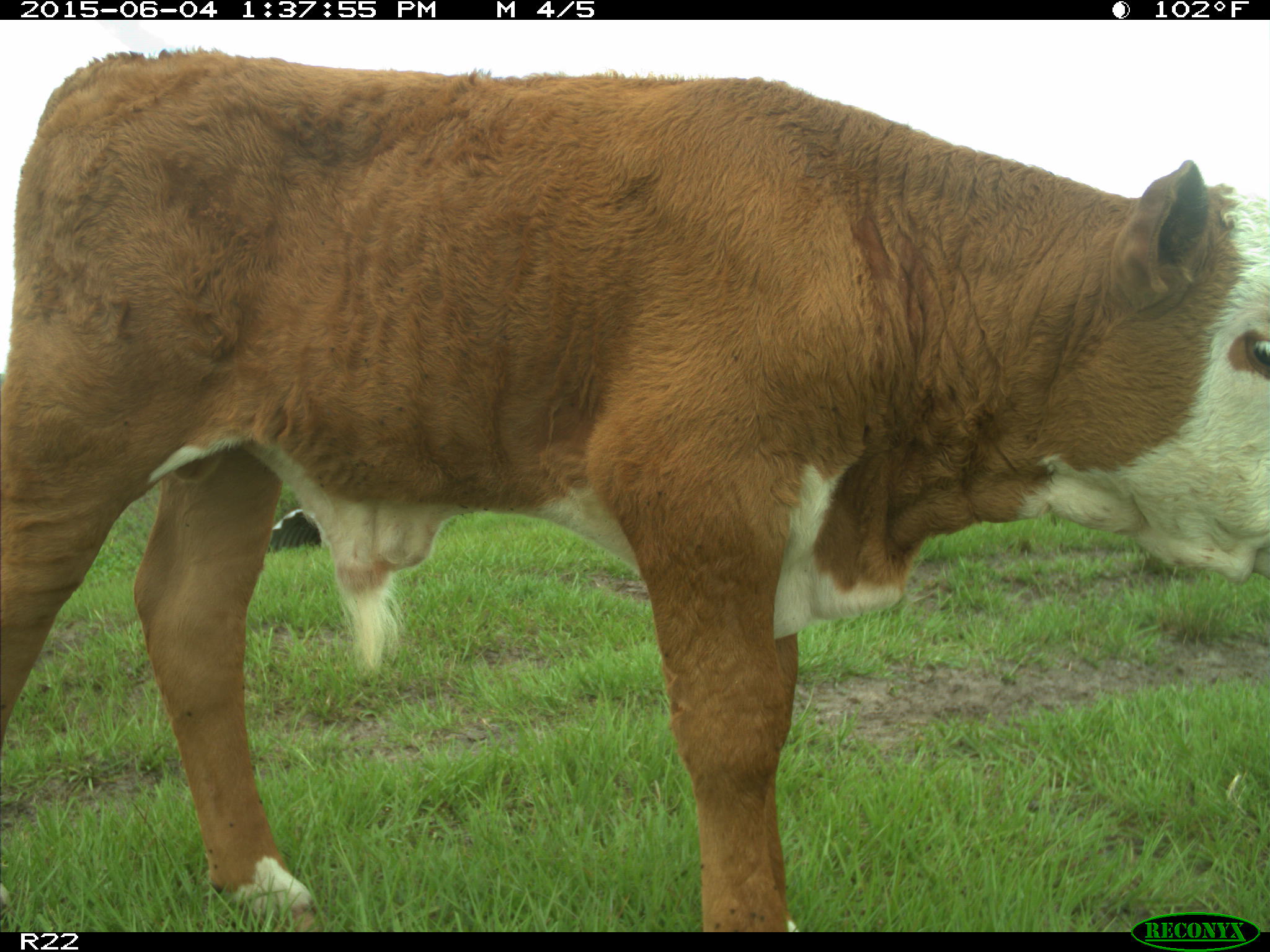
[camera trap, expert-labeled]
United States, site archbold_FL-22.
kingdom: Animalia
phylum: Chordata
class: Mammalia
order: Artiodactyla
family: Bovidae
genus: Bos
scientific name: Bos taurus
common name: domestic cow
Bos taurus (domestic cow).